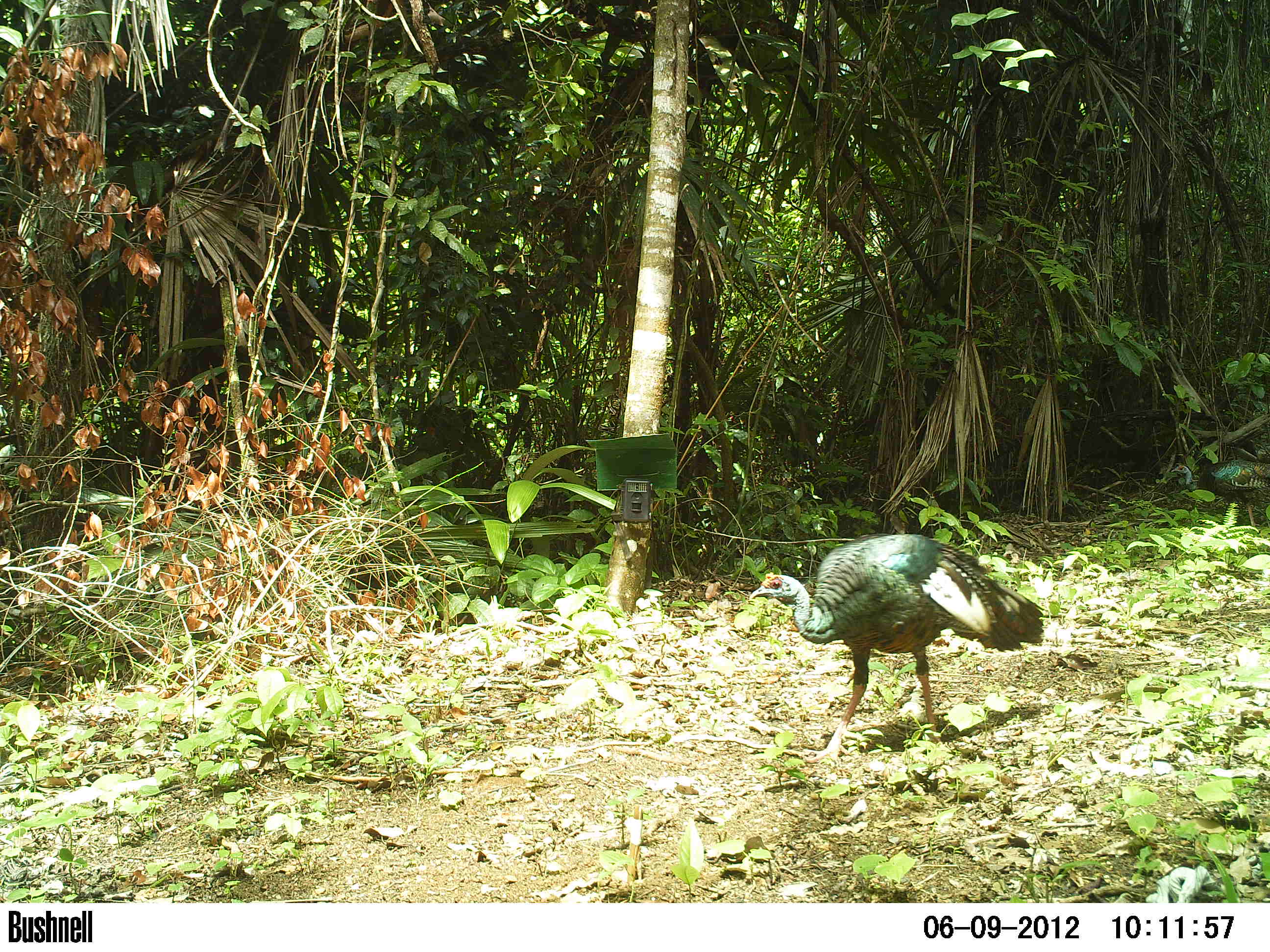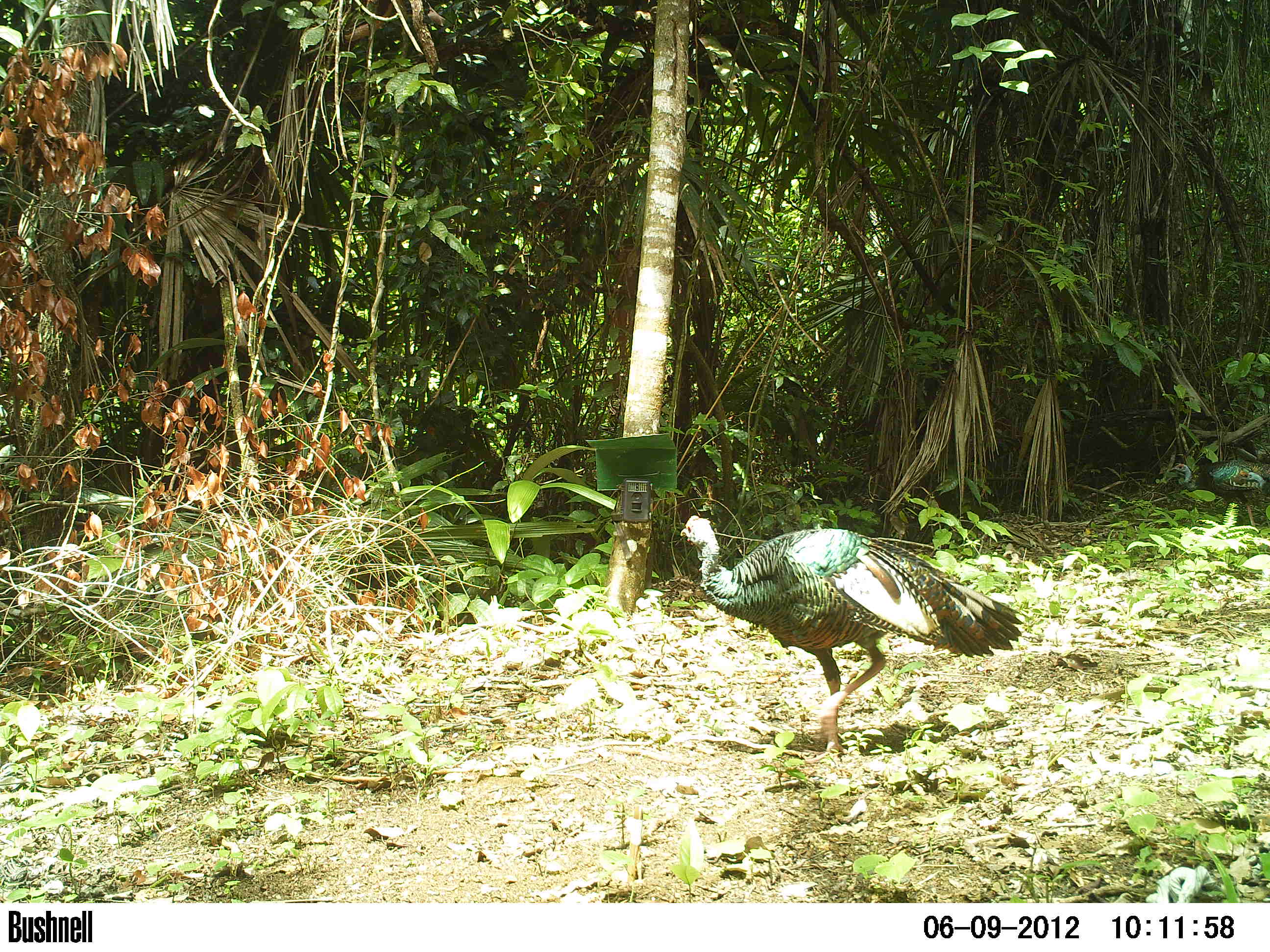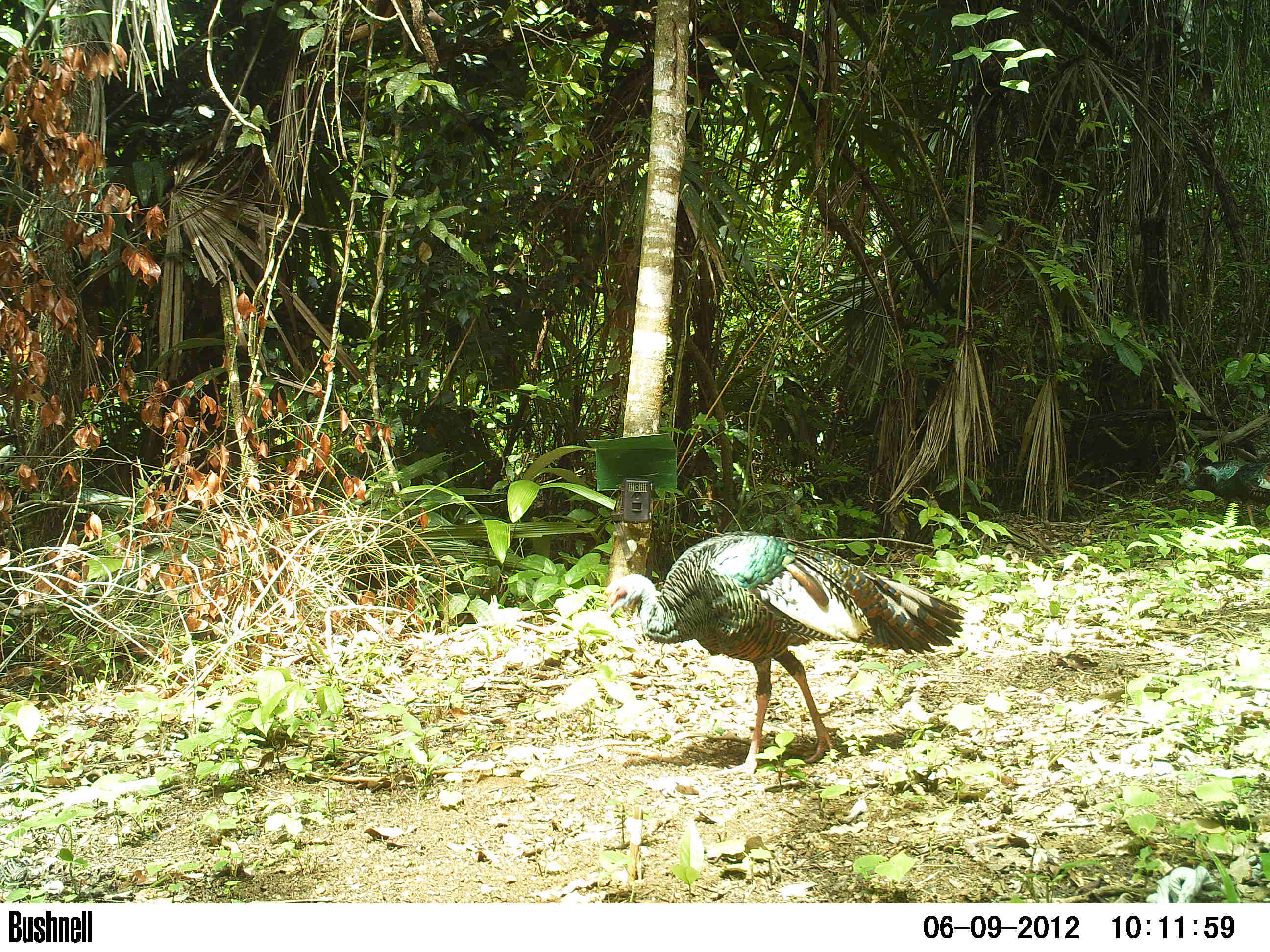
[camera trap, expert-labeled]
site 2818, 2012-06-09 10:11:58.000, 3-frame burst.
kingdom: Animalia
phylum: Chordata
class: Aves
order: Galliformes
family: Phasianidae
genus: Meleagris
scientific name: Meleagris ocellata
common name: ocellated turkey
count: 3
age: adult